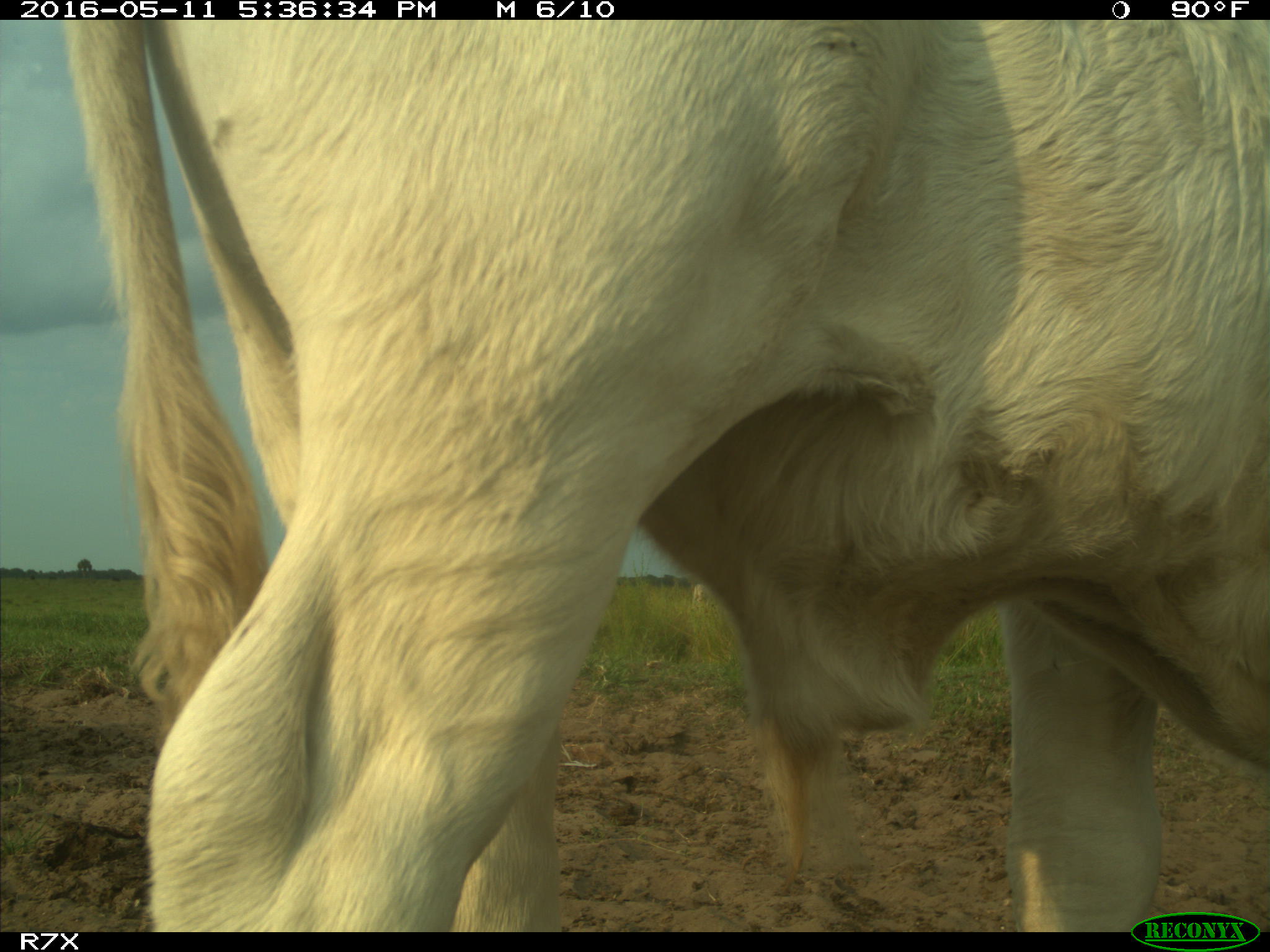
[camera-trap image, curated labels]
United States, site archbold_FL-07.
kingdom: Animalia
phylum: Chordata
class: Mammalia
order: Artiodactyla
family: Bovidae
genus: Bos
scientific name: Bos taurus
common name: domestic cow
Bos taurus (domestic cow).